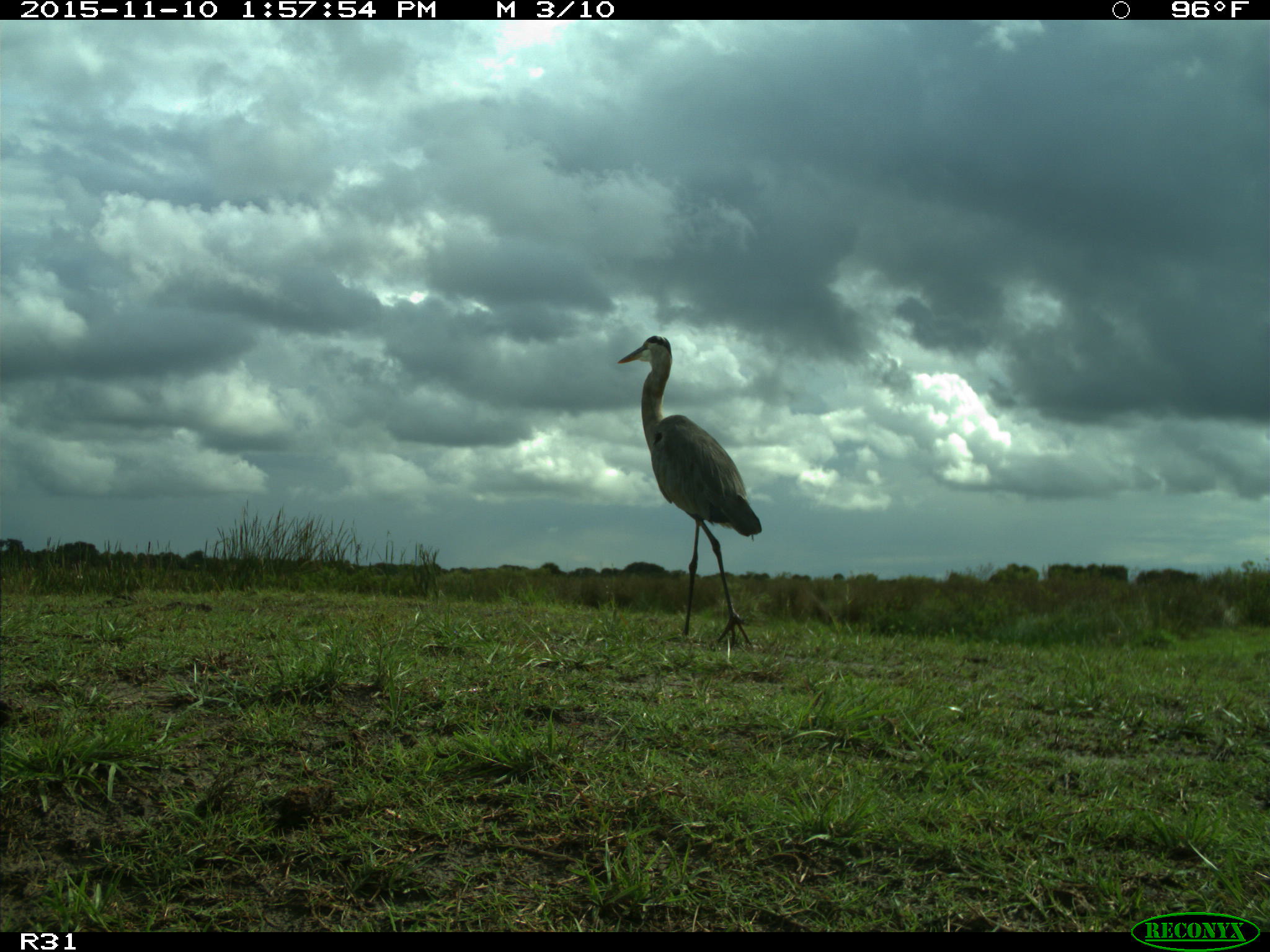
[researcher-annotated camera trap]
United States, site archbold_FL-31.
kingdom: Animalia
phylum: Chordata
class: Aves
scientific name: Aves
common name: birds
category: unidentified bird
Unidentified bird (birds) (Aves).